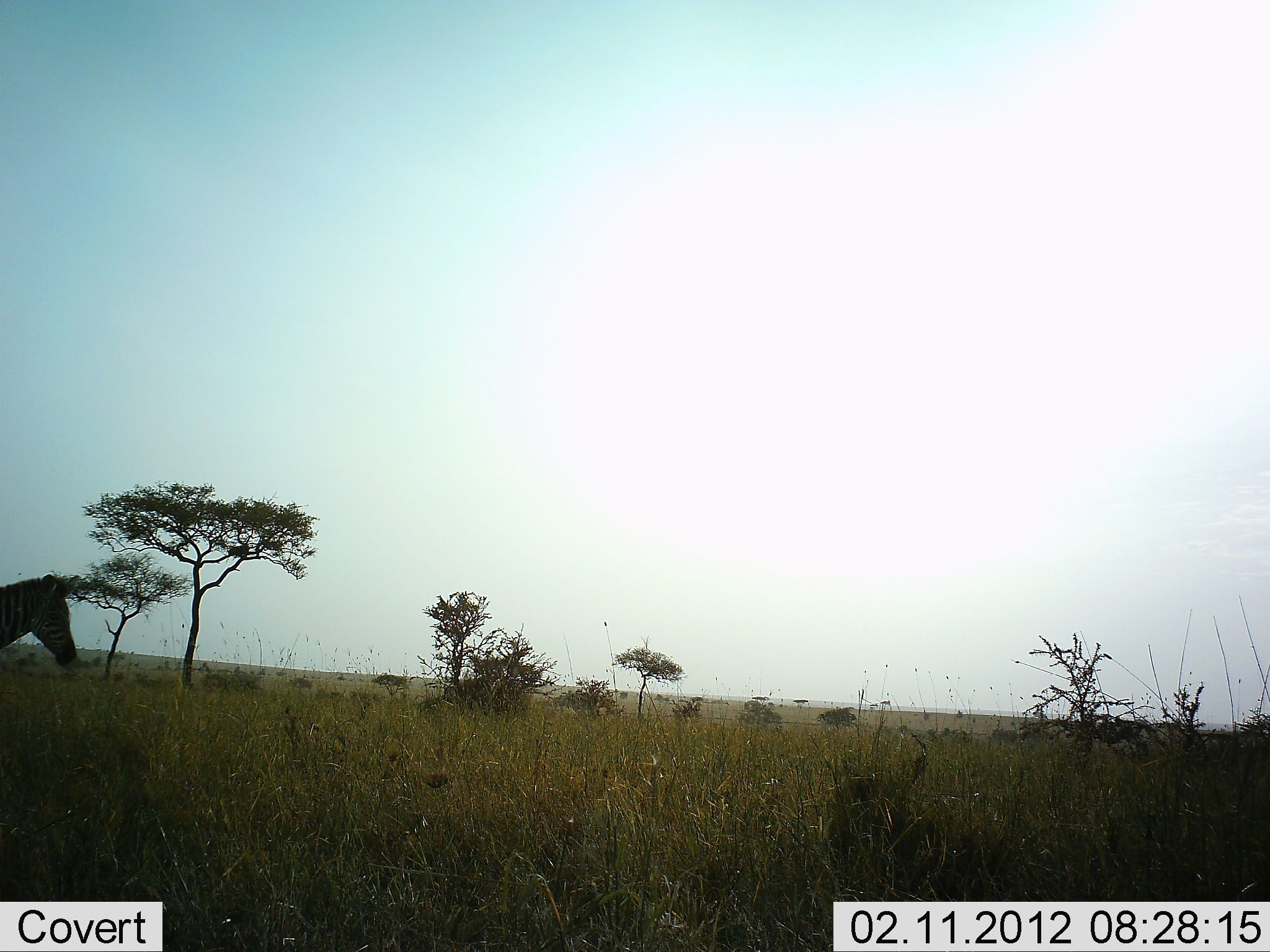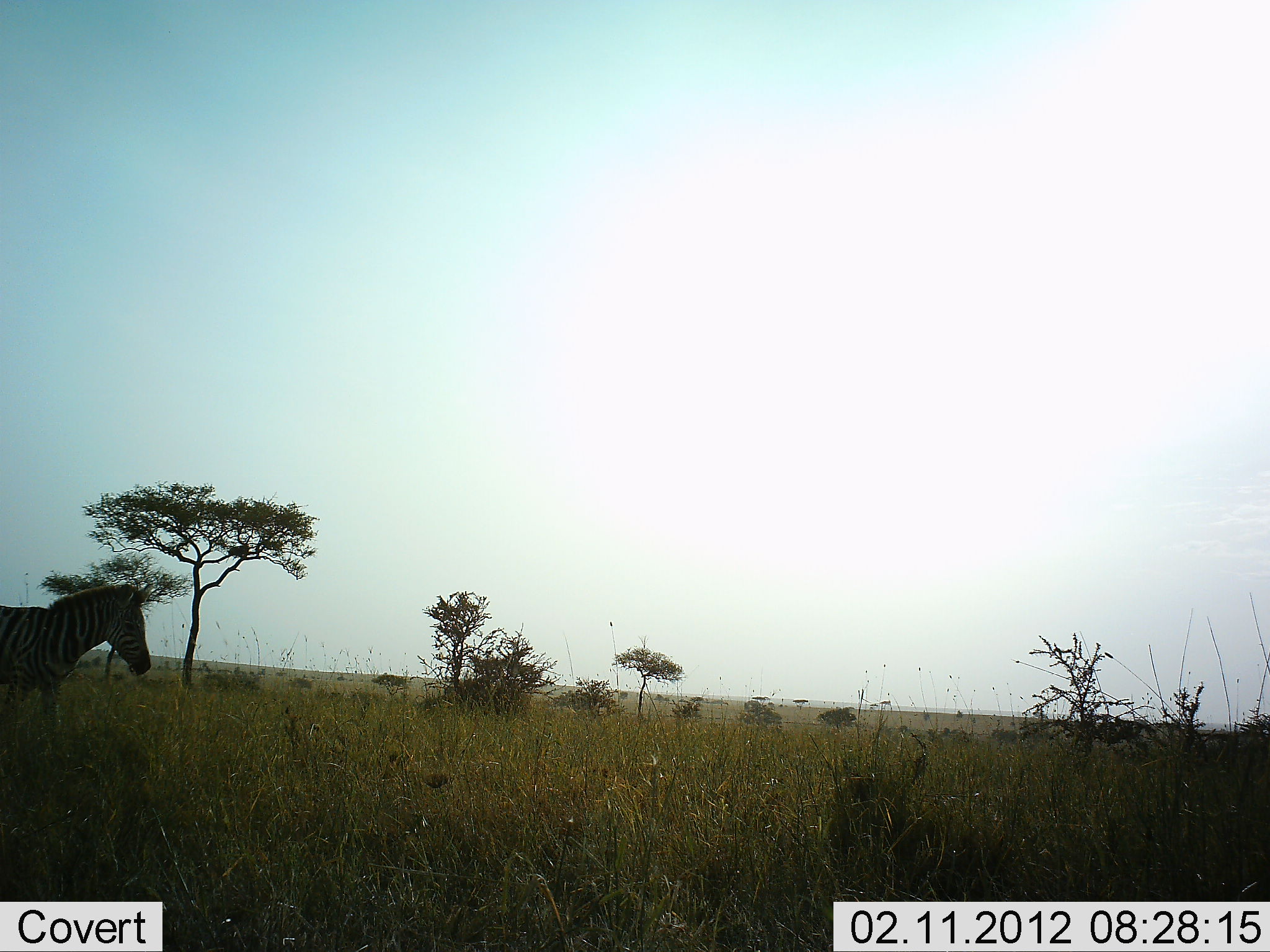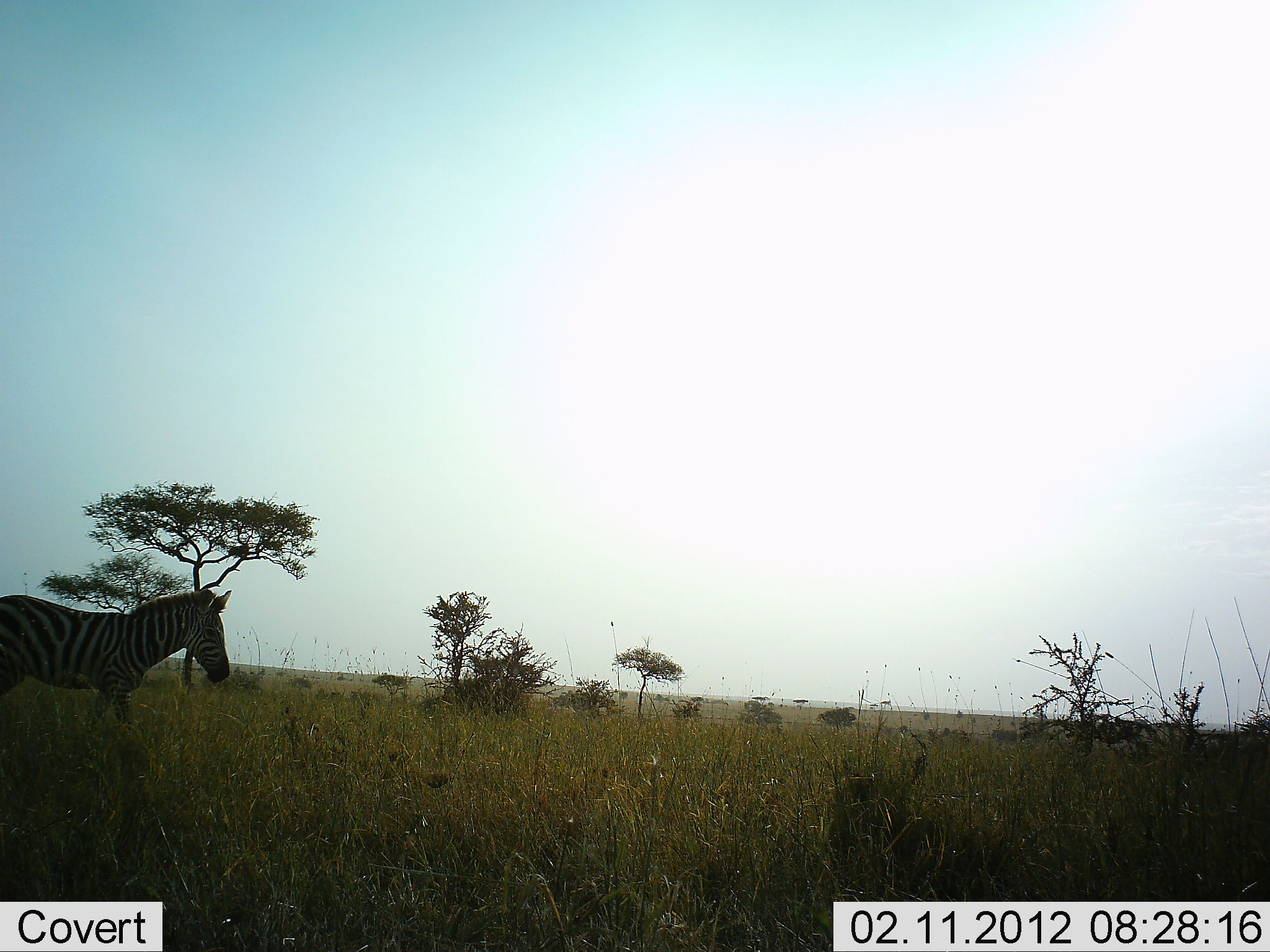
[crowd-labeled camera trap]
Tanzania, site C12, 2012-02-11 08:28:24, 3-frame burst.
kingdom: Animalia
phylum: Chordata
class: Mammalia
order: Perissodactyla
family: Equidae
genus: Equus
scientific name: Equus quagga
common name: plains zebra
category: zebra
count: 1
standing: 0%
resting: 0%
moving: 100%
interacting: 0%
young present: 0%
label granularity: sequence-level